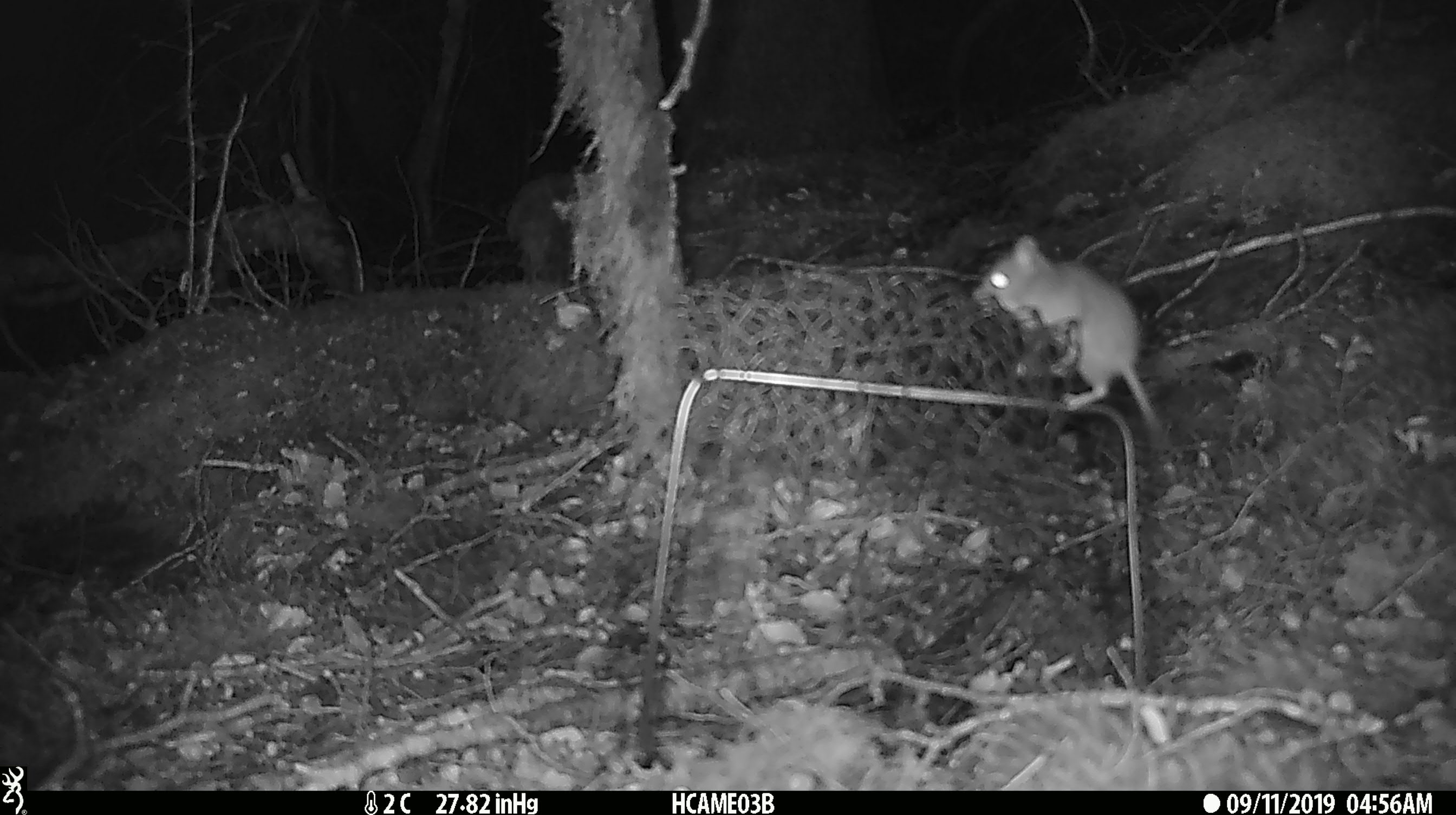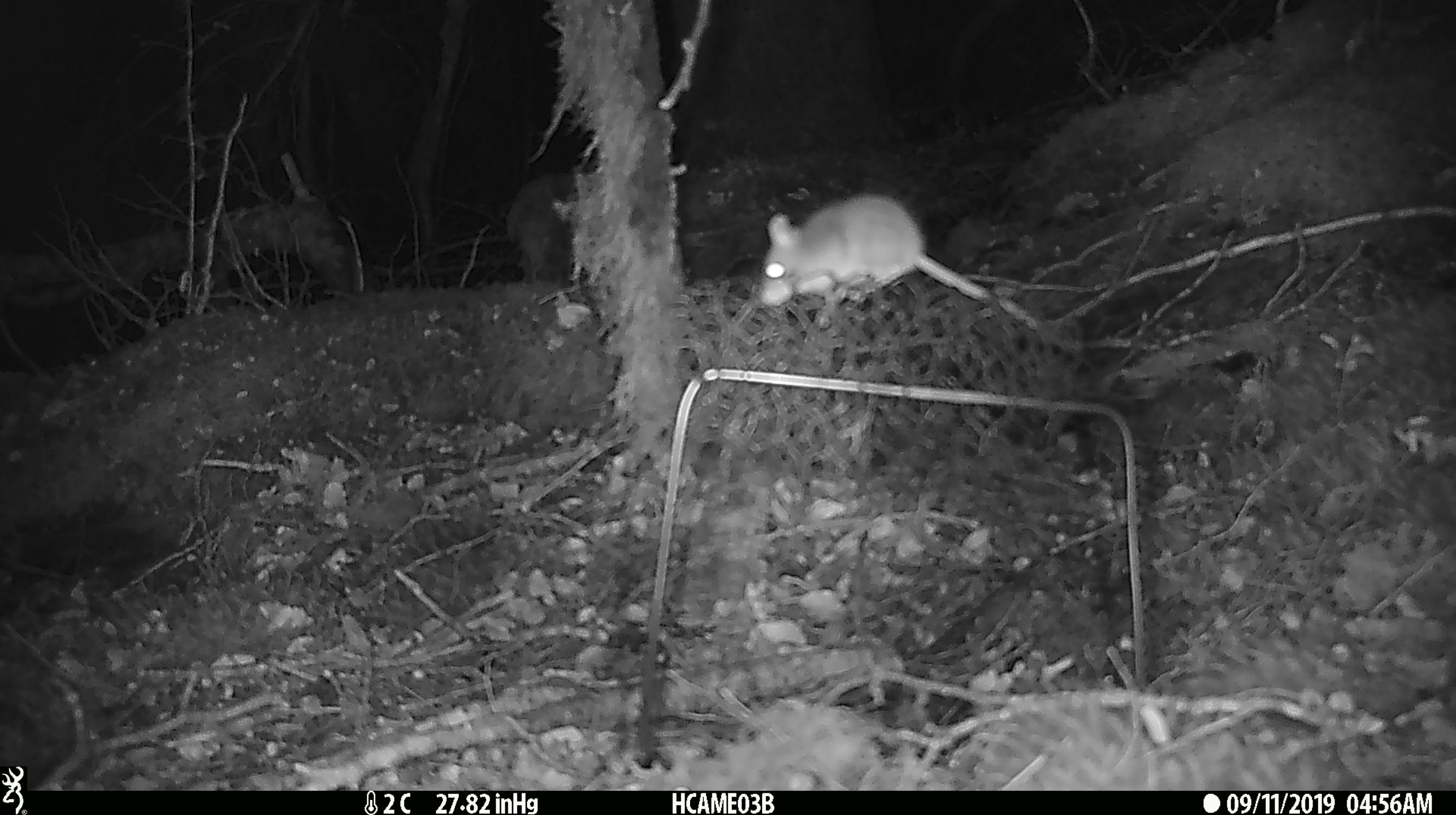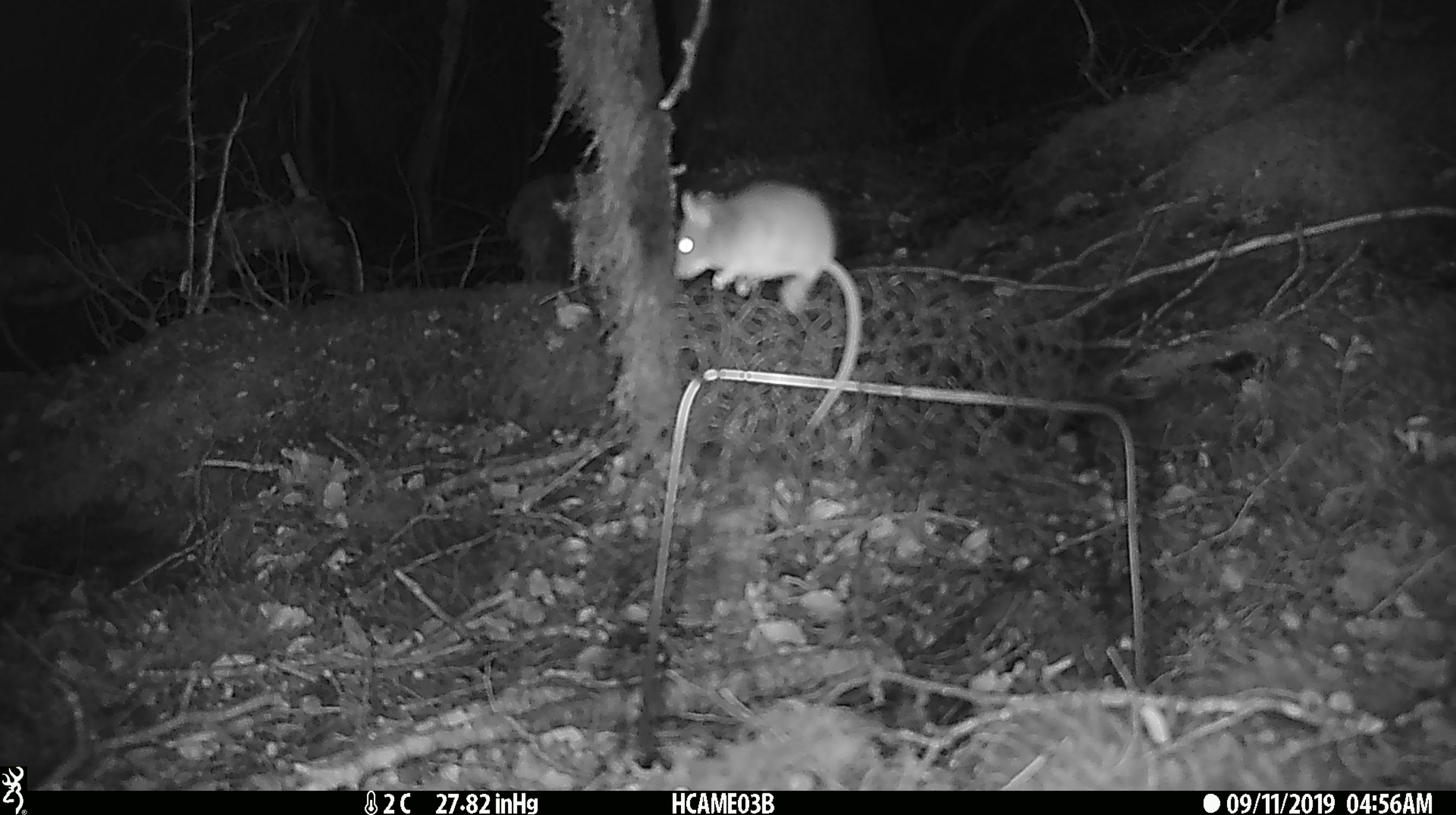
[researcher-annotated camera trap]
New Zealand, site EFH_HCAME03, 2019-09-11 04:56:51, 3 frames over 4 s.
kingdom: Animalia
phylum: Chordata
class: Mammalia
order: Rodentia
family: Muridae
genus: Mus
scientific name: Mus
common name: mouse